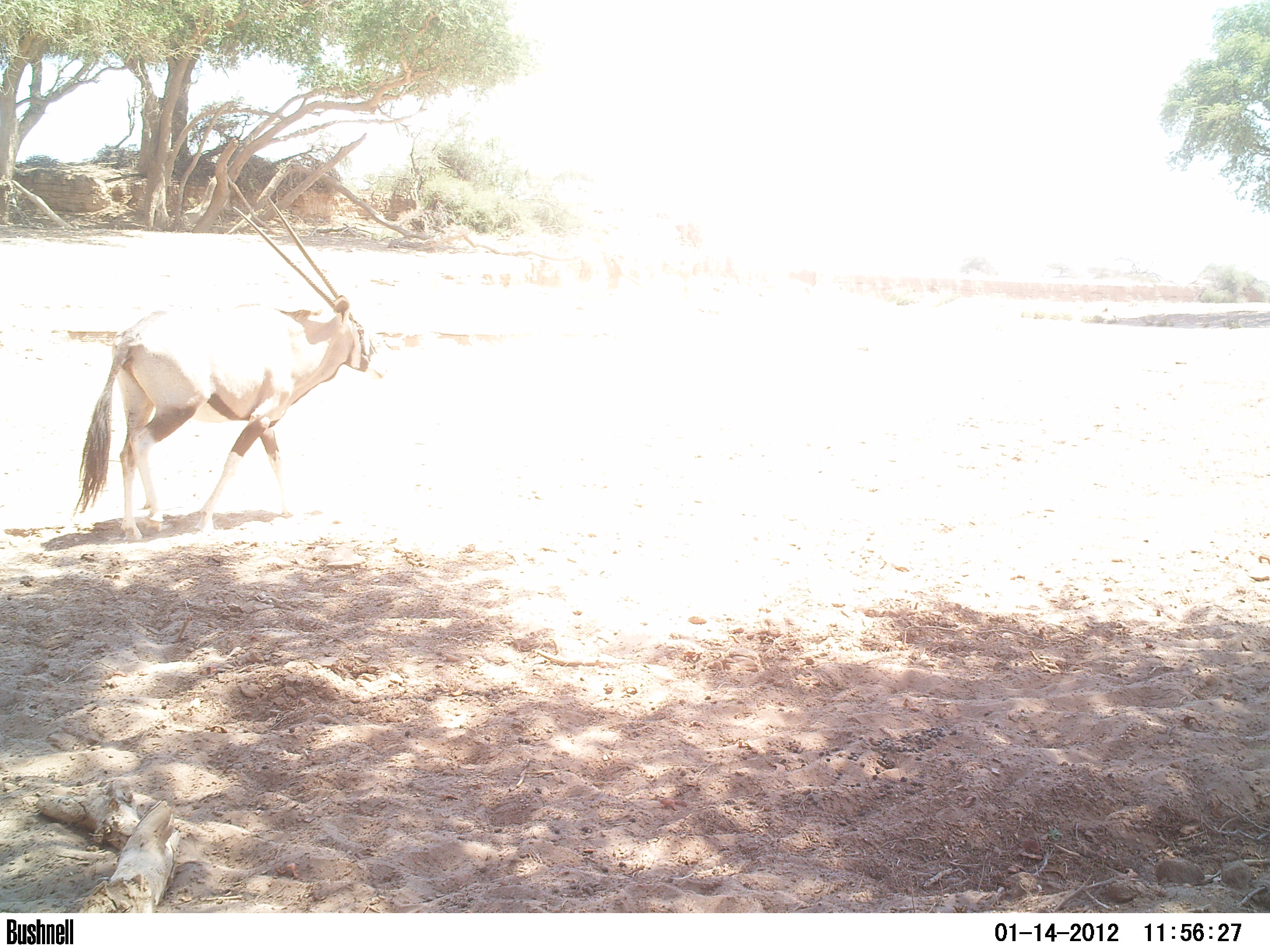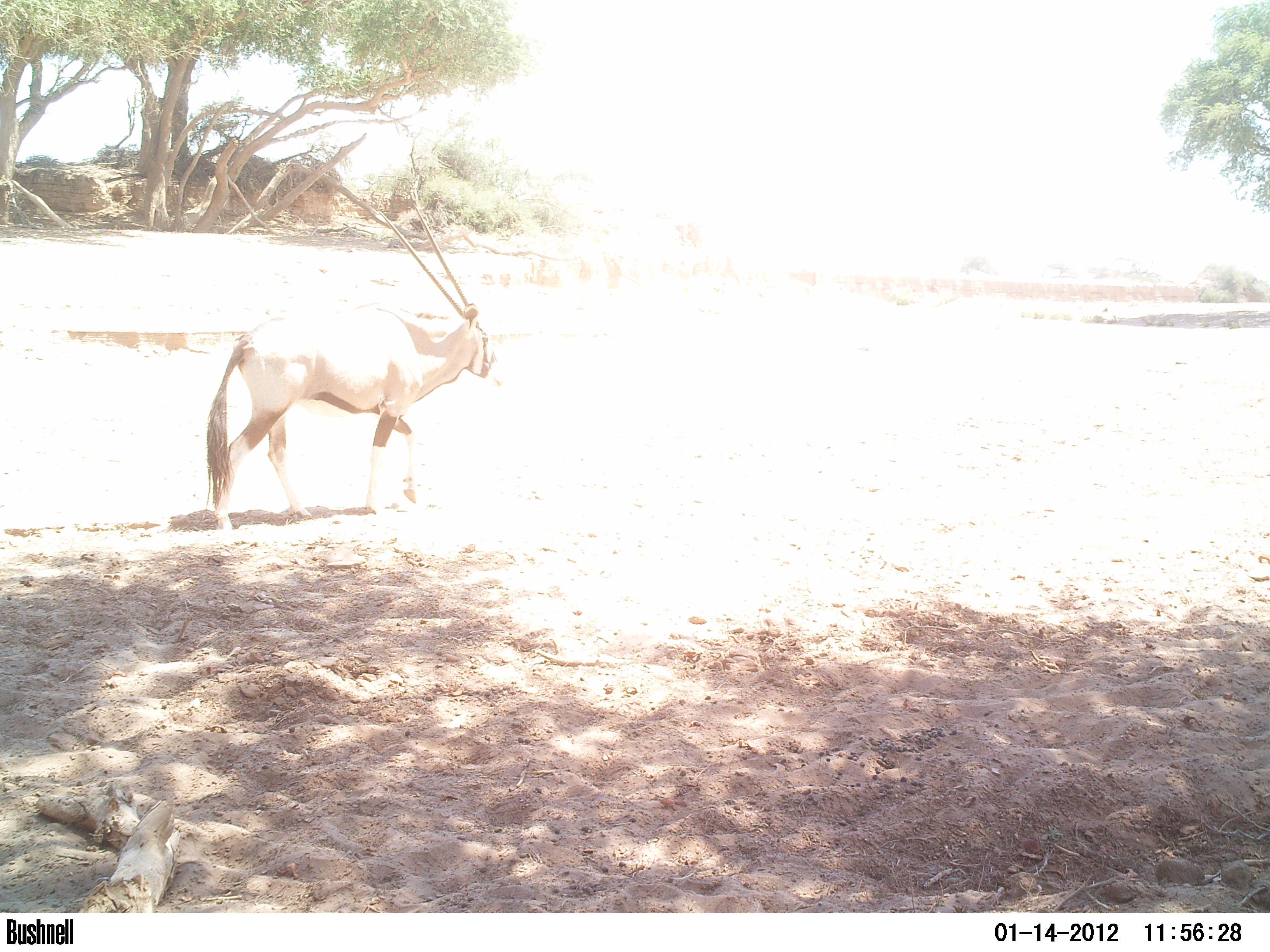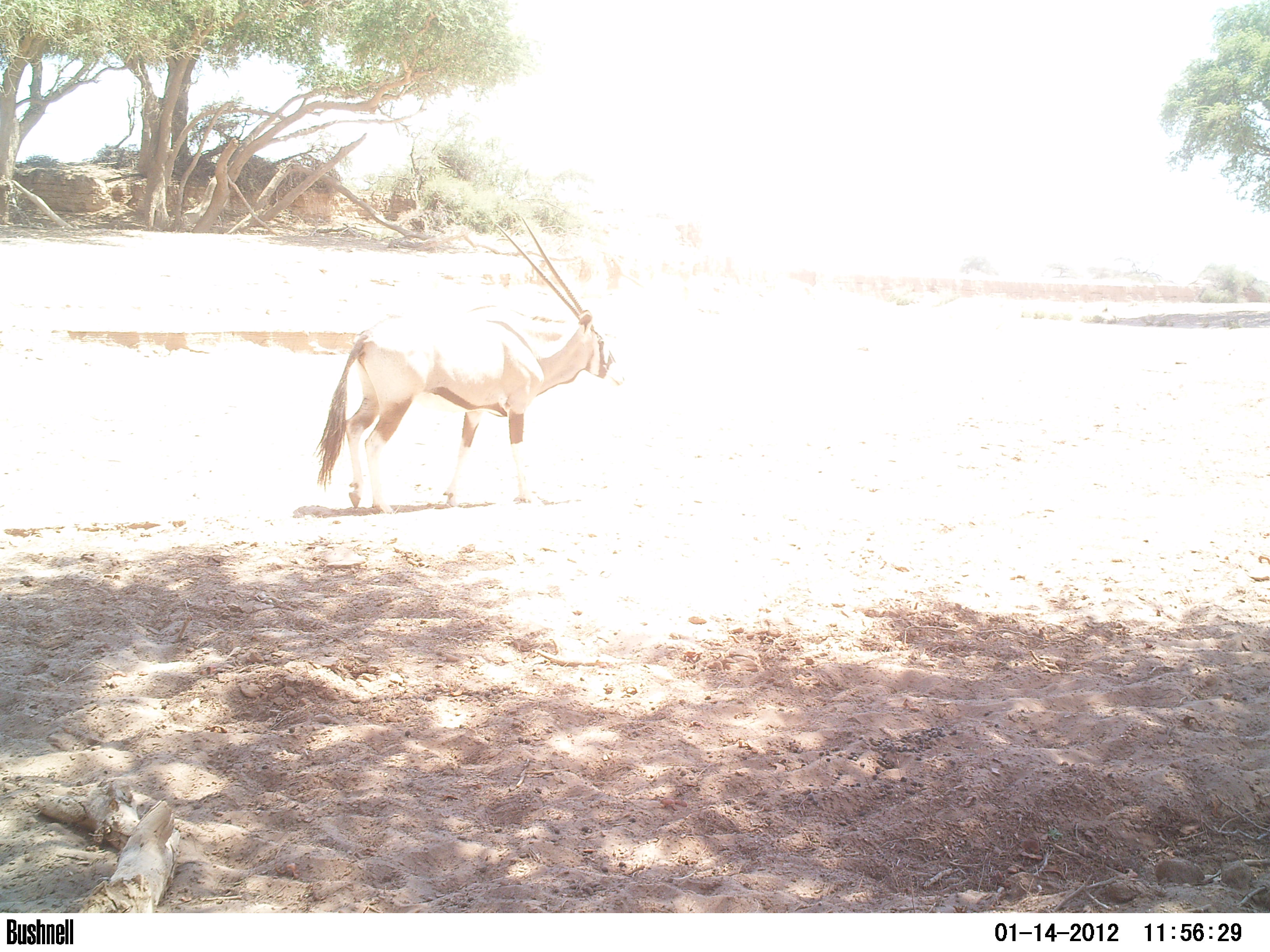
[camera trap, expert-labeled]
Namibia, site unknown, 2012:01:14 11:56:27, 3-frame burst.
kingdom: Animalia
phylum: Chordata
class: Mammalia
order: Artiodactyla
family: Bovidae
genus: Oryx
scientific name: Oryx gazella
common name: gemsbok